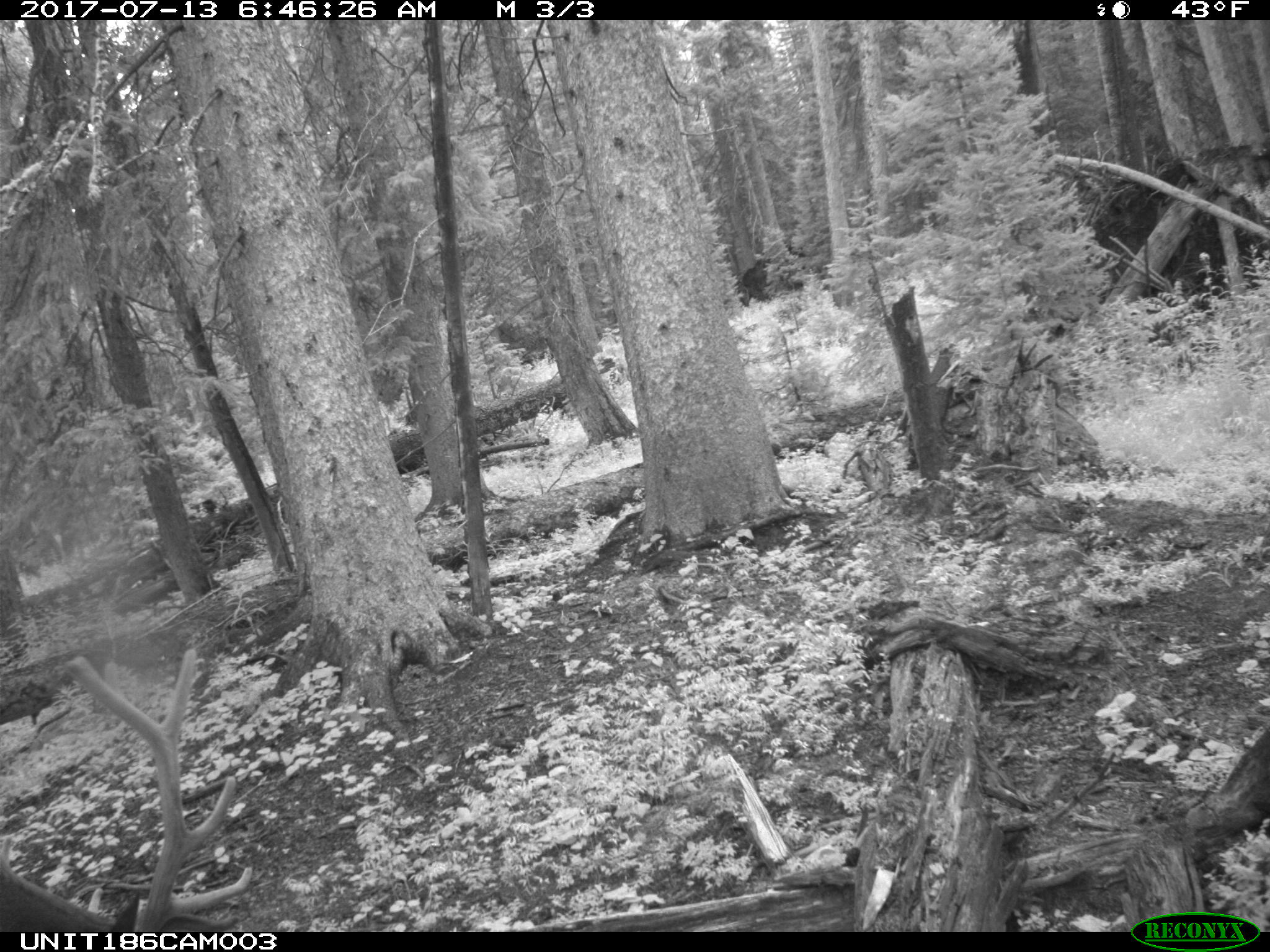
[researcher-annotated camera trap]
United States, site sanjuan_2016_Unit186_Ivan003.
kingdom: Animalia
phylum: Chordata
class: Mammalia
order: Artiodactyla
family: Cervidae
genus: Cervus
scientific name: Cervus elaphus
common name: red deer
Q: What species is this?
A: Cervus elaphus (red deer).